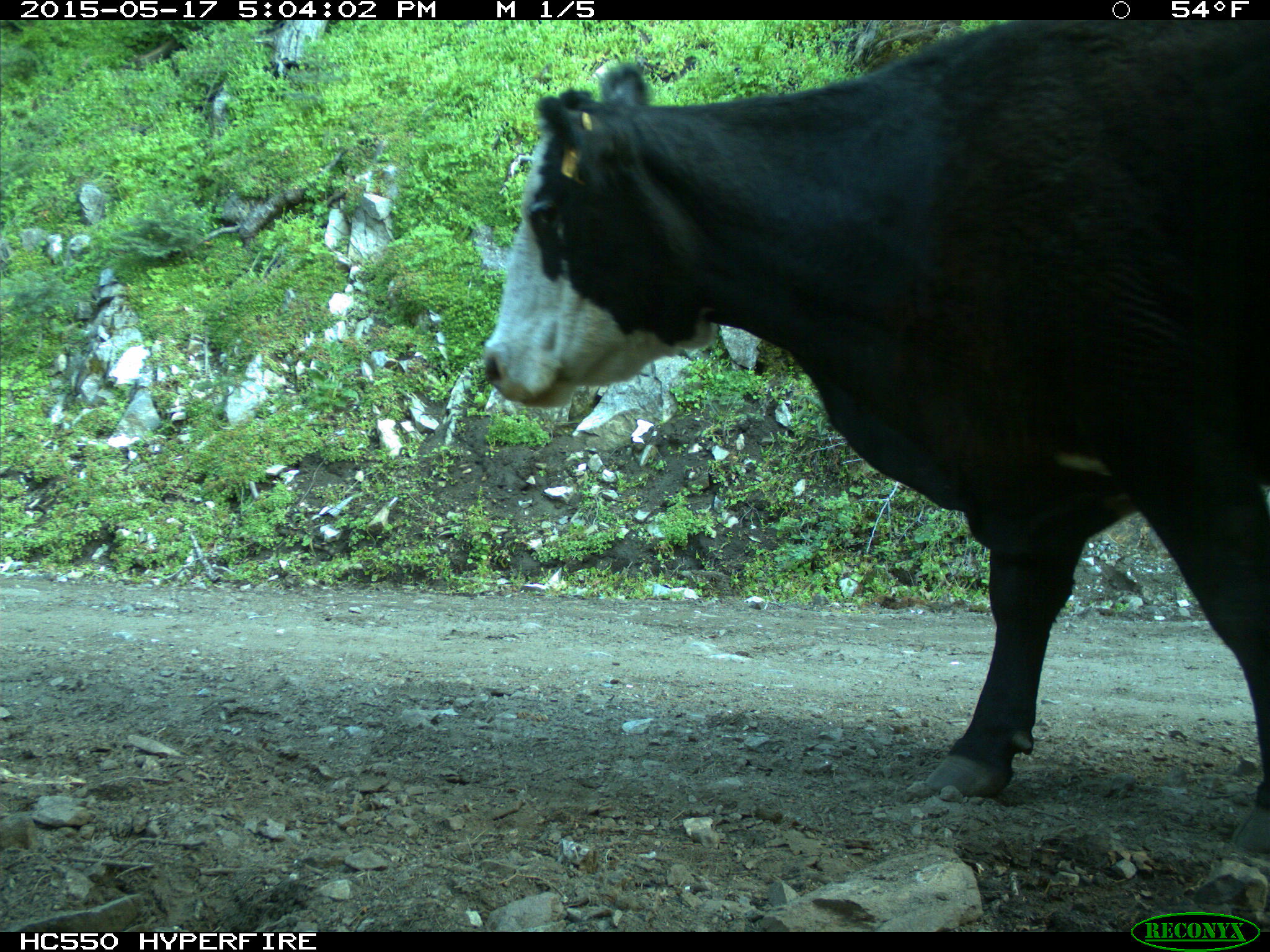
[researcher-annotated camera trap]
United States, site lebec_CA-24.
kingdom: Animalia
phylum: Chordata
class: Mammalia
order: Artiodactyla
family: Bovidae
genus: Bos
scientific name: Bos taurus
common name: domestic cow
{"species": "Bos taurus (domestic cow)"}